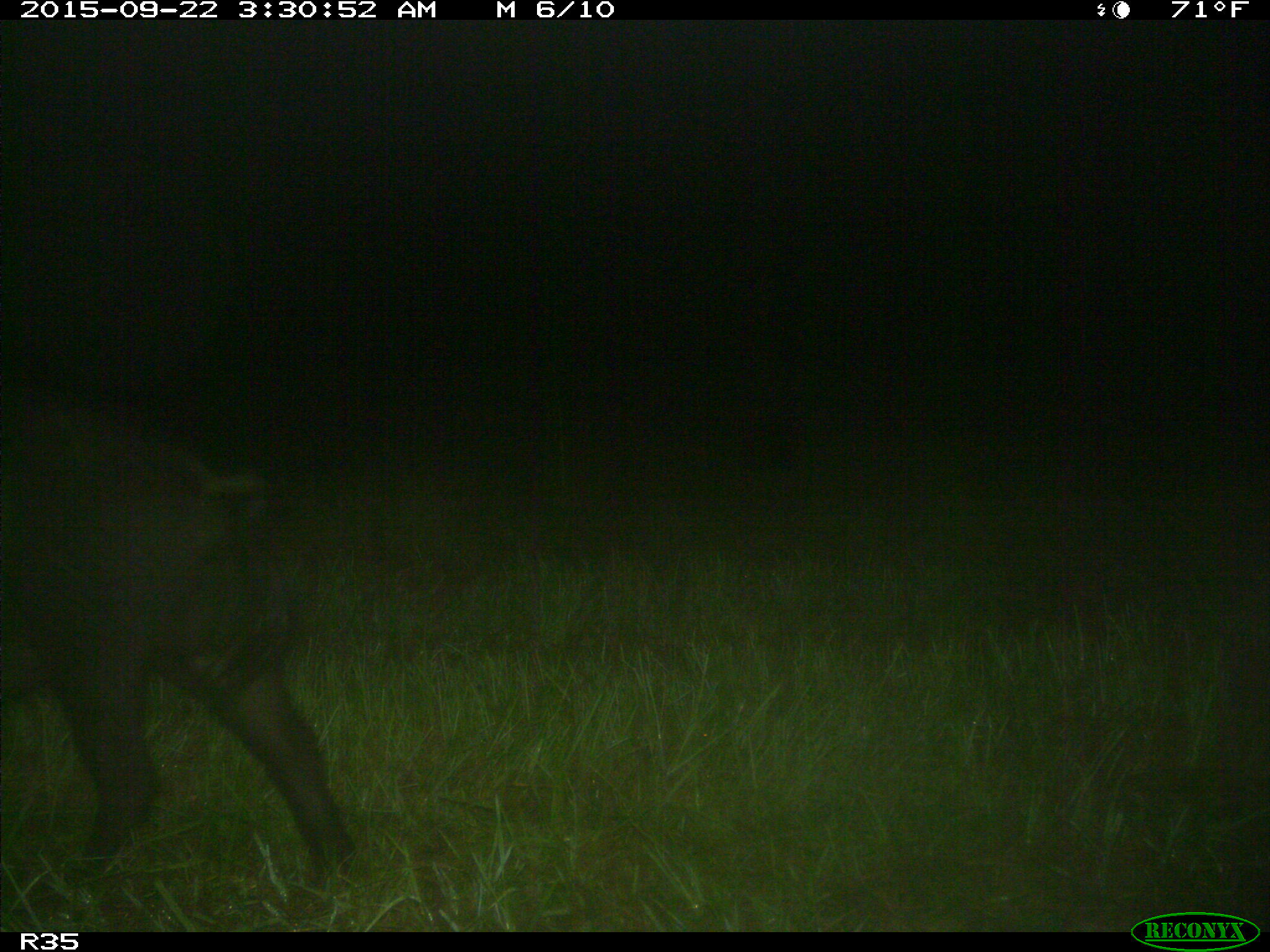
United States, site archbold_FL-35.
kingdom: Animalia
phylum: Chordata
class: Mammalia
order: Artiodactyla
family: Suidae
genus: Sus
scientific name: Sus scrofa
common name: wild boar